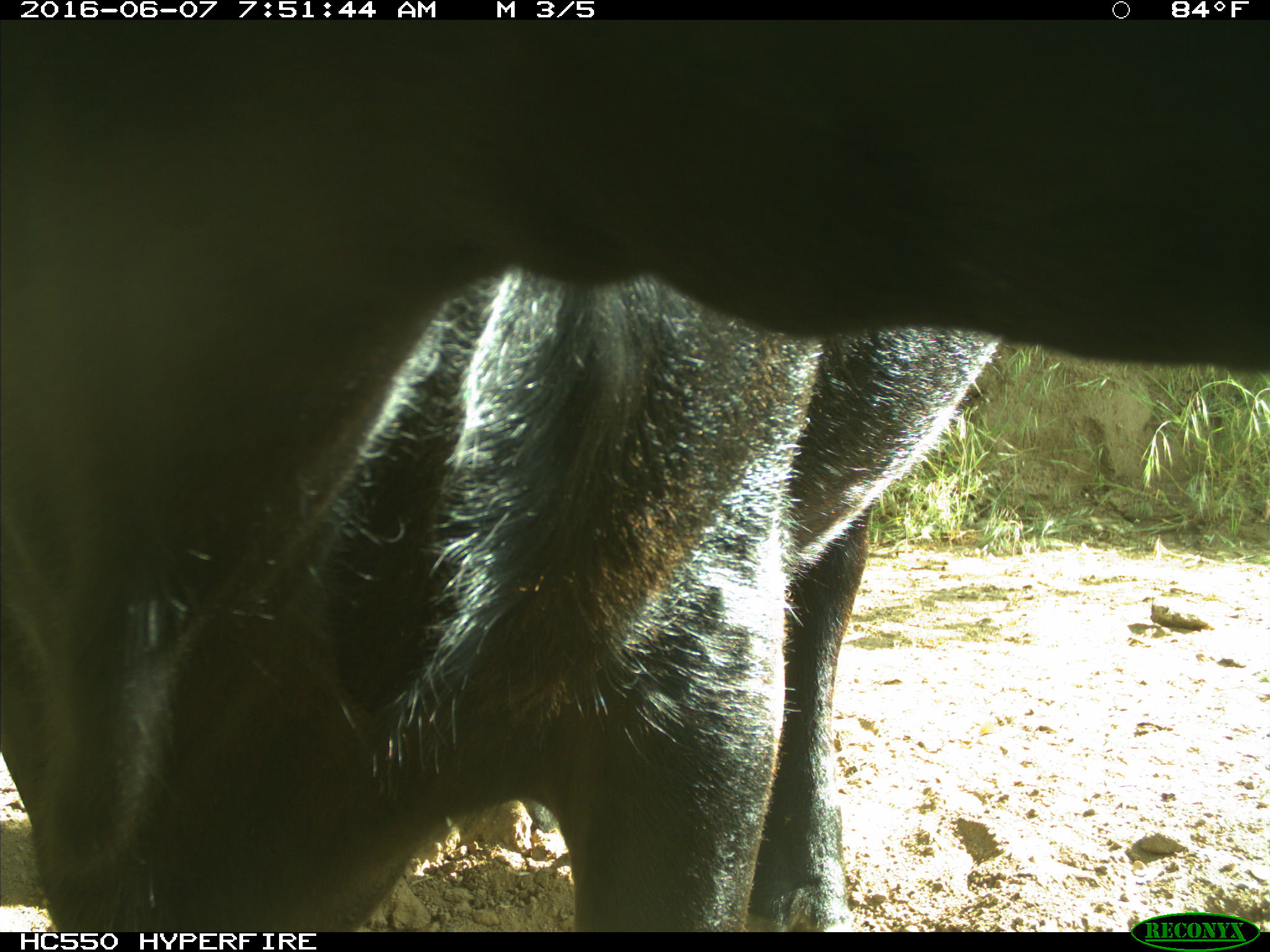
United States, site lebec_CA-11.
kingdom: Animalia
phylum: Chordata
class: Mammalia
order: Artiodactyla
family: Bovidae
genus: Bos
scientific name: Bos taurus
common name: domestic cow